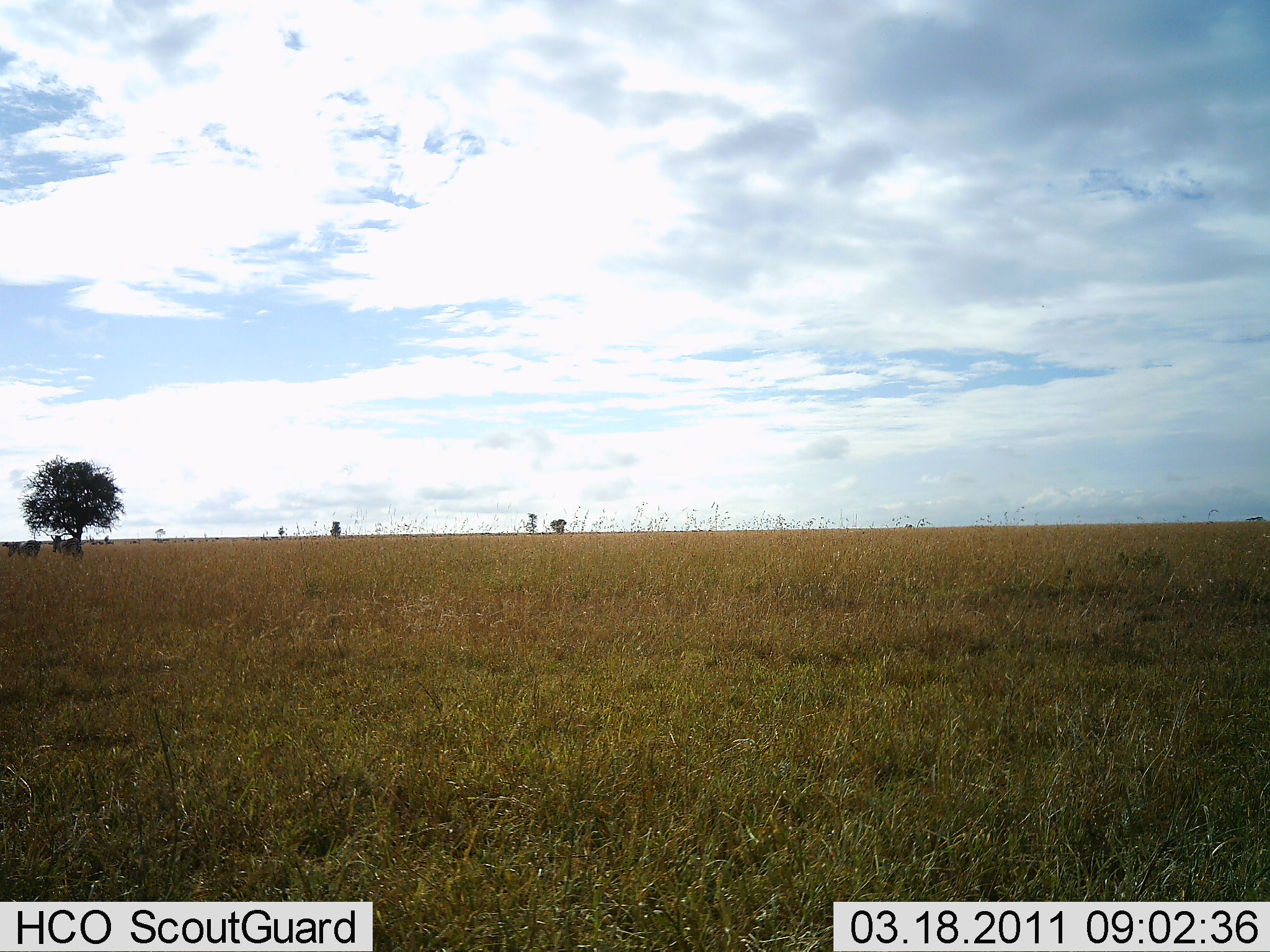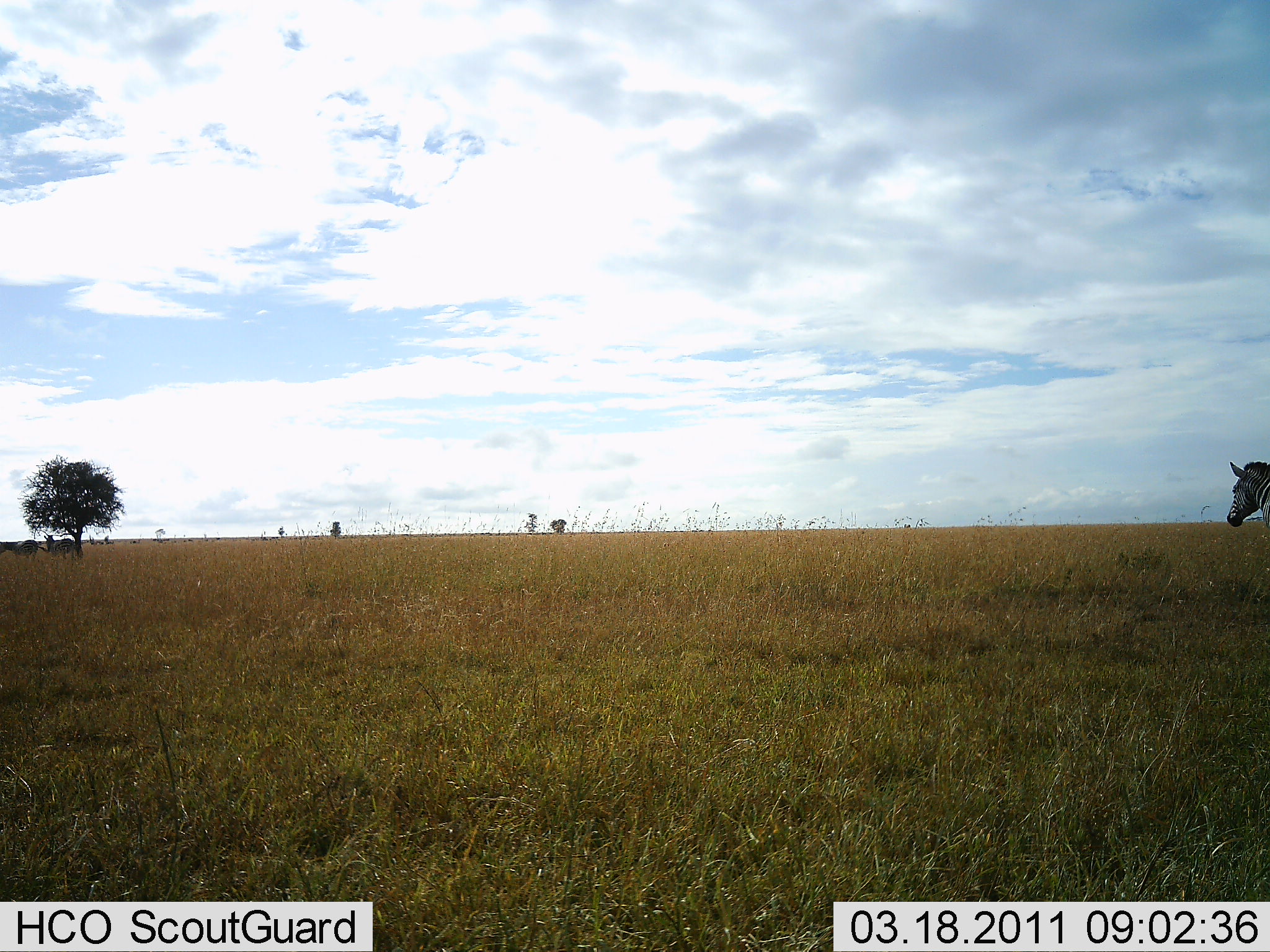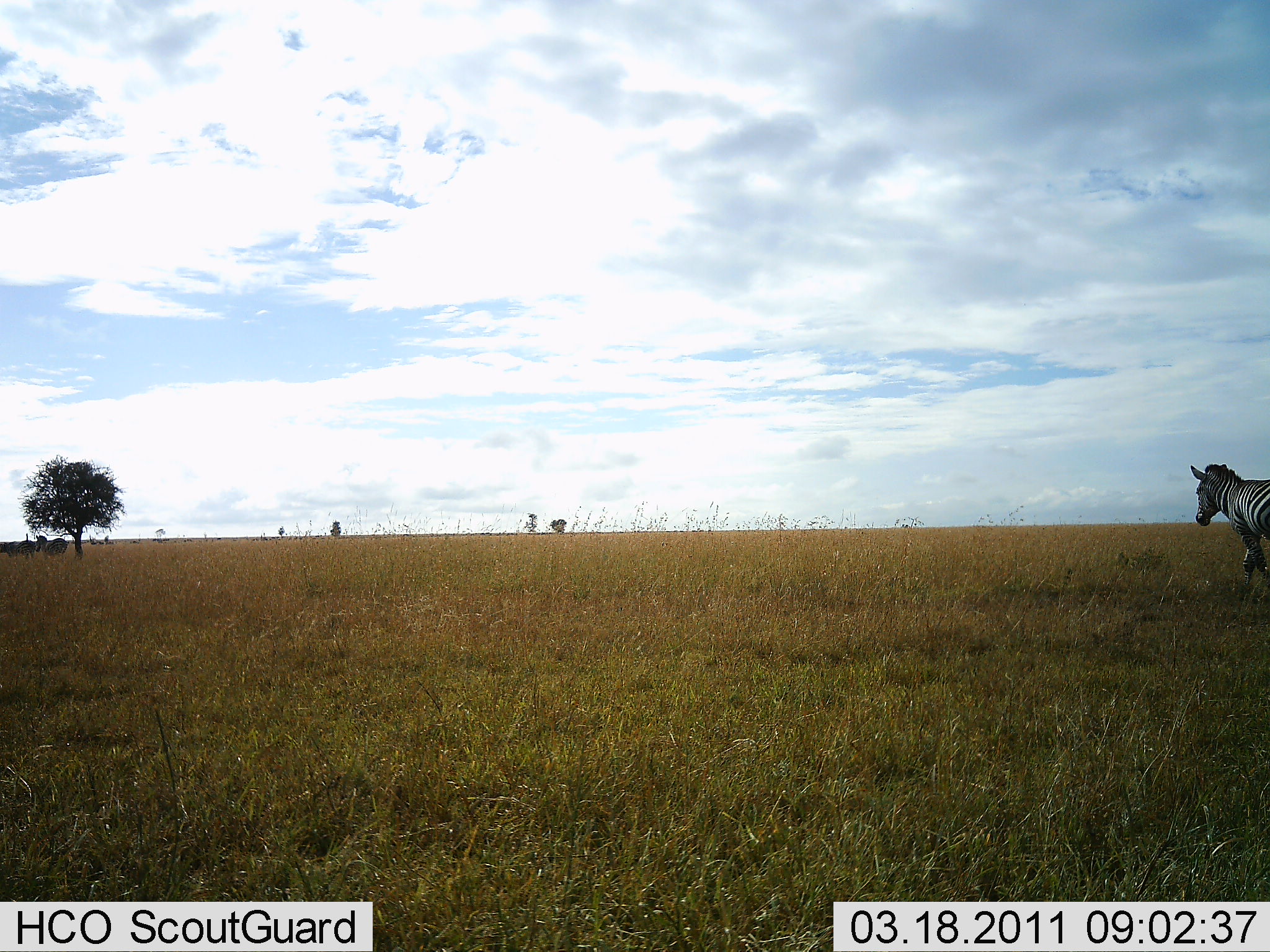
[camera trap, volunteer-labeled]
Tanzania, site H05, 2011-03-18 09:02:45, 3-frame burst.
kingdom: Animalia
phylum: Chordata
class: Mammalia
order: Perissodactyla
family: Equidae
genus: Equus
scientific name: Equus quagga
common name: plains zebra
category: zebra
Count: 2.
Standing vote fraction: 0%.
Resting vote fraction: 0%.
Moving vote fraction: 100%.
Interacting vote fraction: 0%.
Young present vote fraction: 0%.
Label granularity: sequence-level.